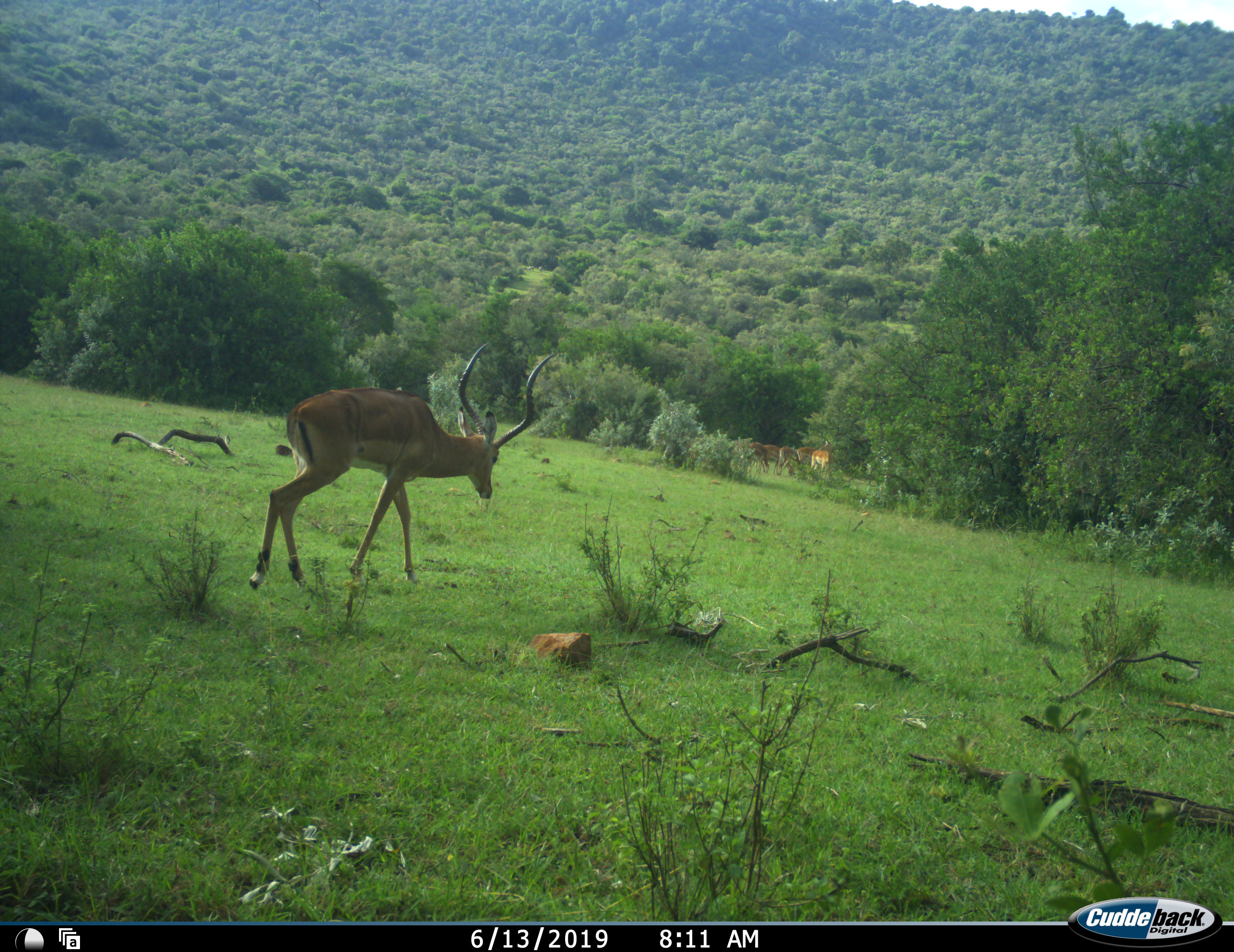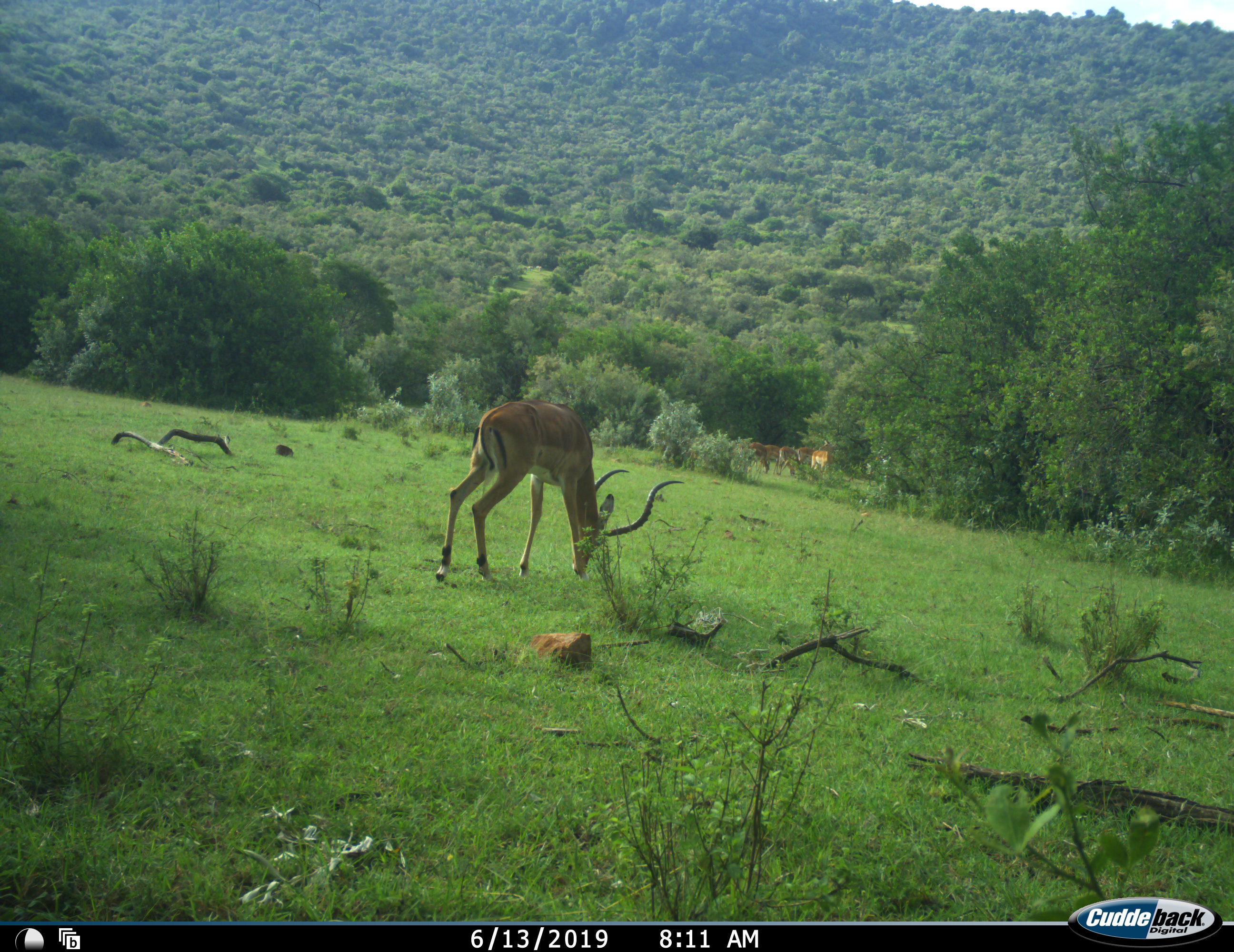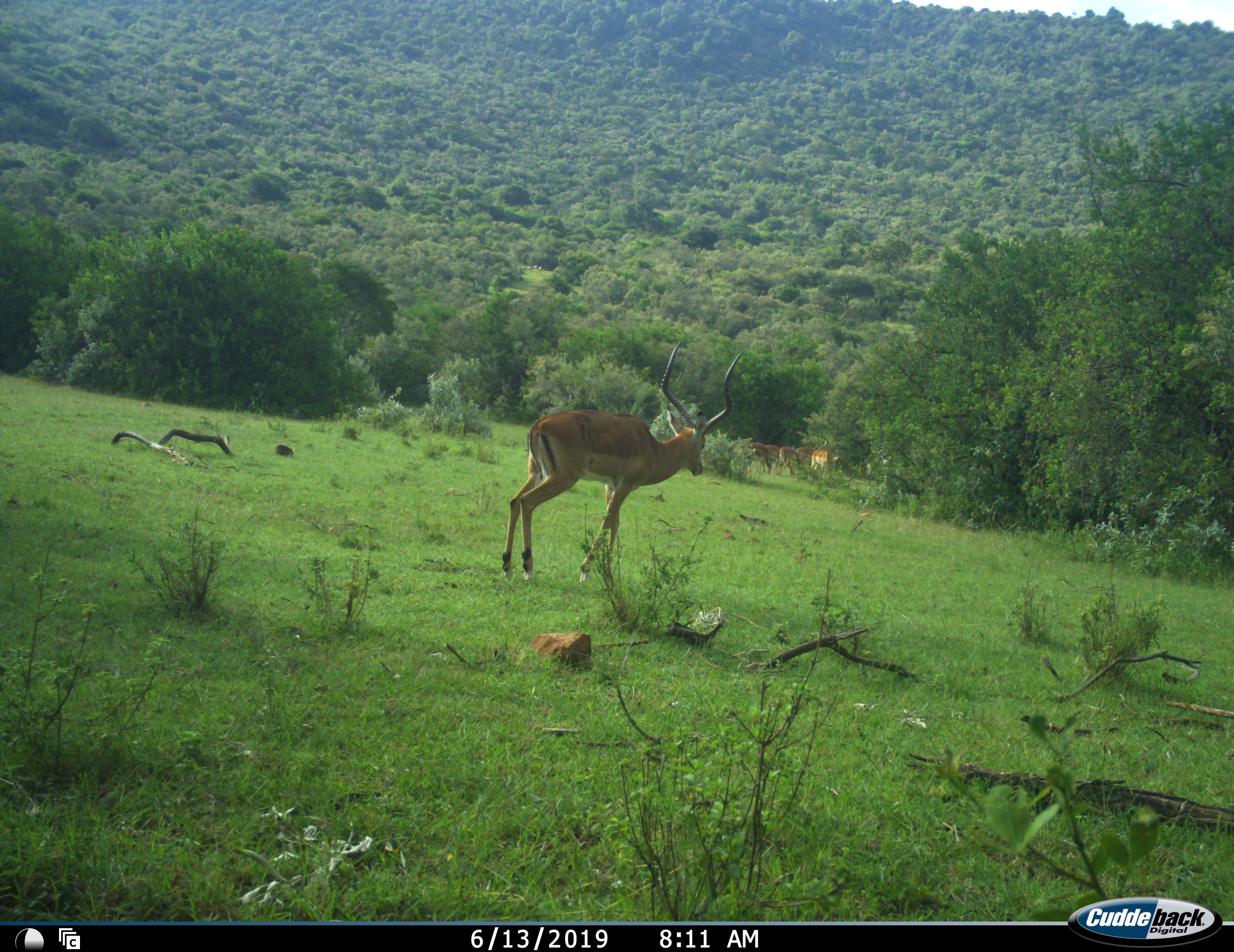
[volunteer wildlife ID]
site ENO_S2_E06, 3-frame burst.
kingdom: Animalia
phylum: Chordata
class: Mammalia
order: Artiodactyla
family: Bovidae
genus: Aepyceros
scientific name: Aepyceros melampus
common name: impala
Impala (Aepyceros melampus), count 6. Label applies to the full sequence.